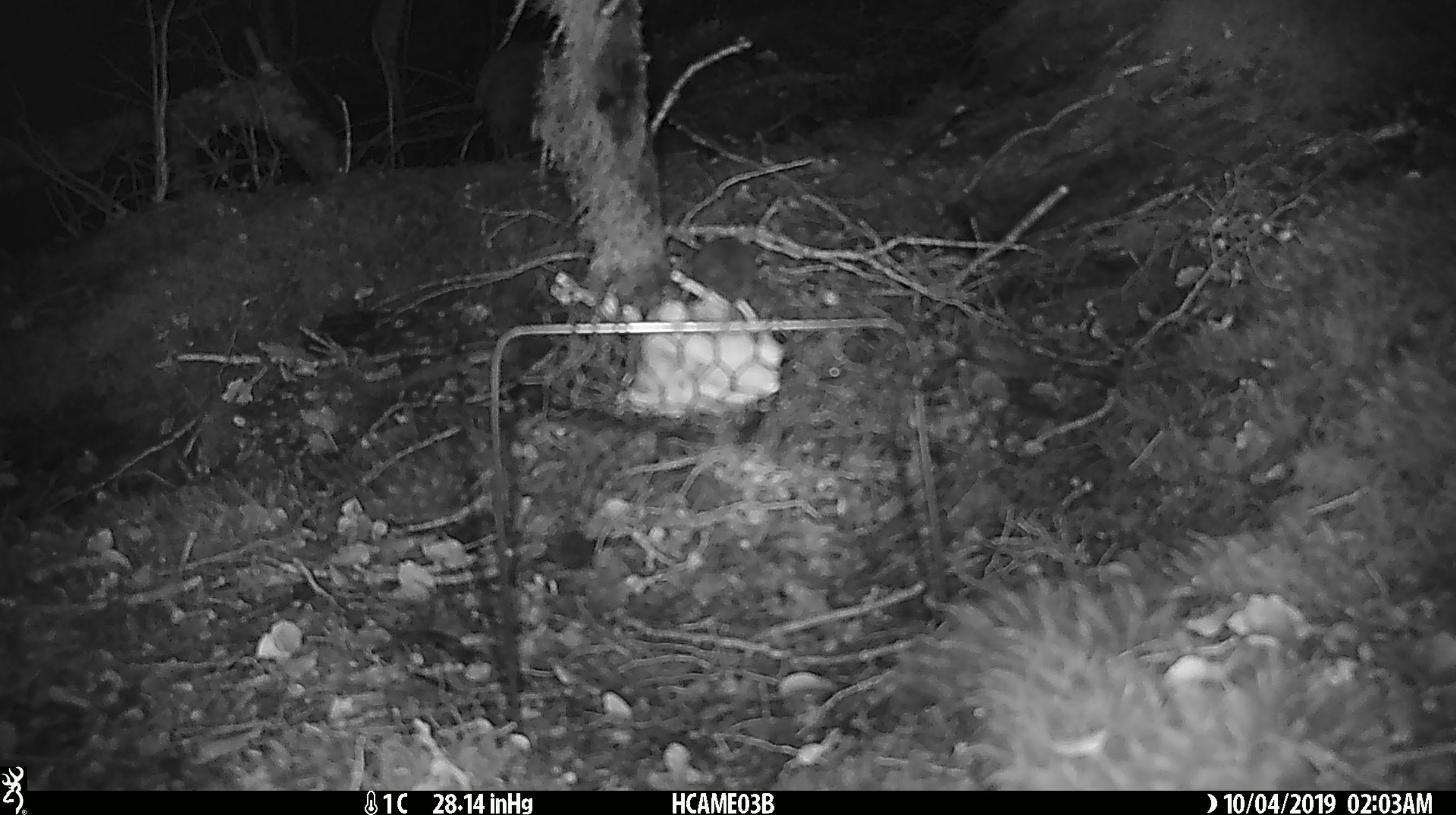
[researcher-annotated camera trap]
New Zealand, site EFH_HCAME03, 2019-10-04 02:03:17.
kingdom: Animalia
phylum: Chordata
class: Mammalia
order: Rodentia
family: Muridae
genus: Mus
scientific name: Mus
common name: mouse